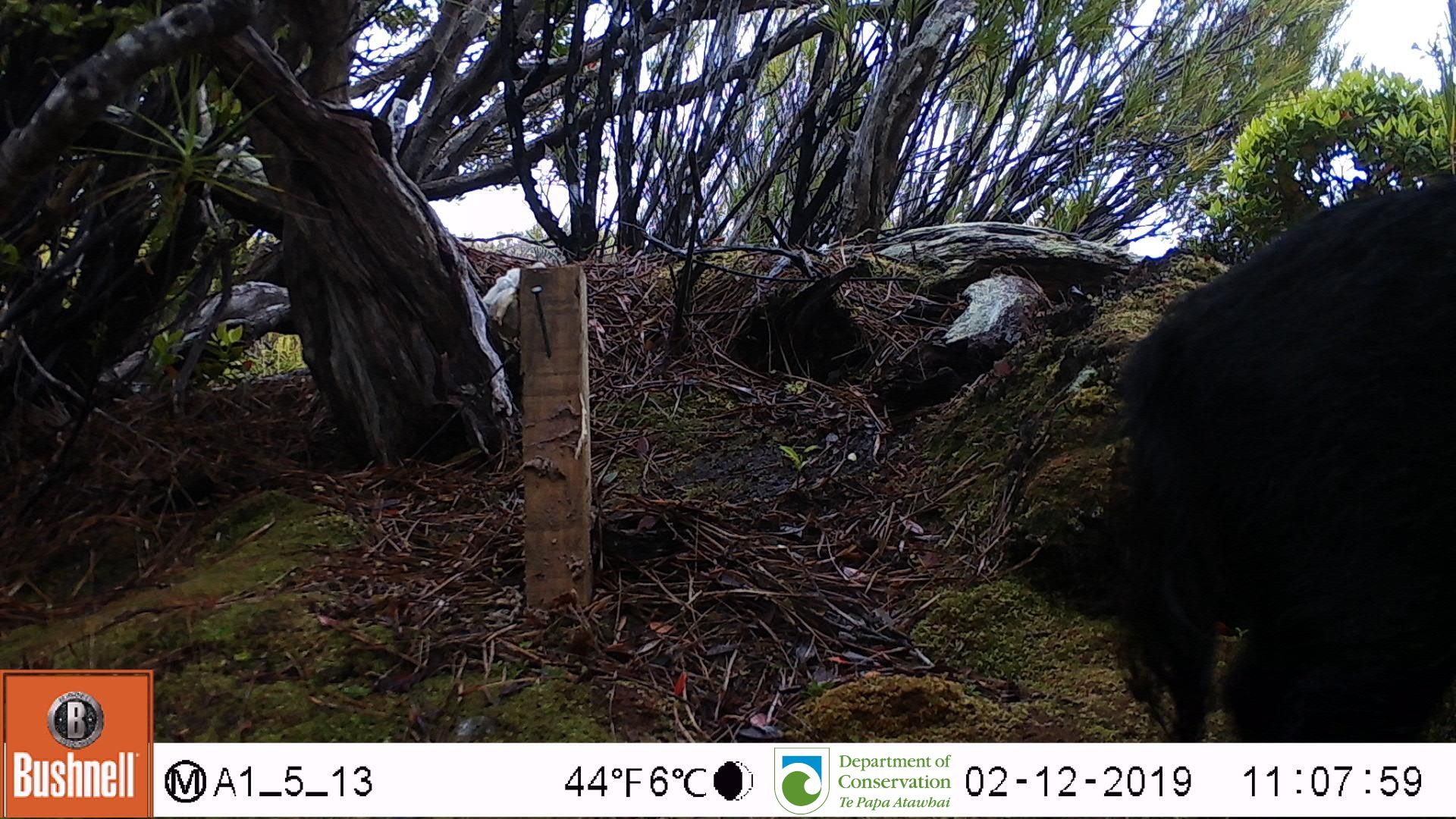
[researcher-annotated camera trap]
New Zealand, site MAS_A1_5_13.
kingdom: Animalia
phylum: Chordata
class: Mammalia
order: Artiodactyla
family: Suidae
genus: Sus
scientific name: Sus scrofa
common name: pig